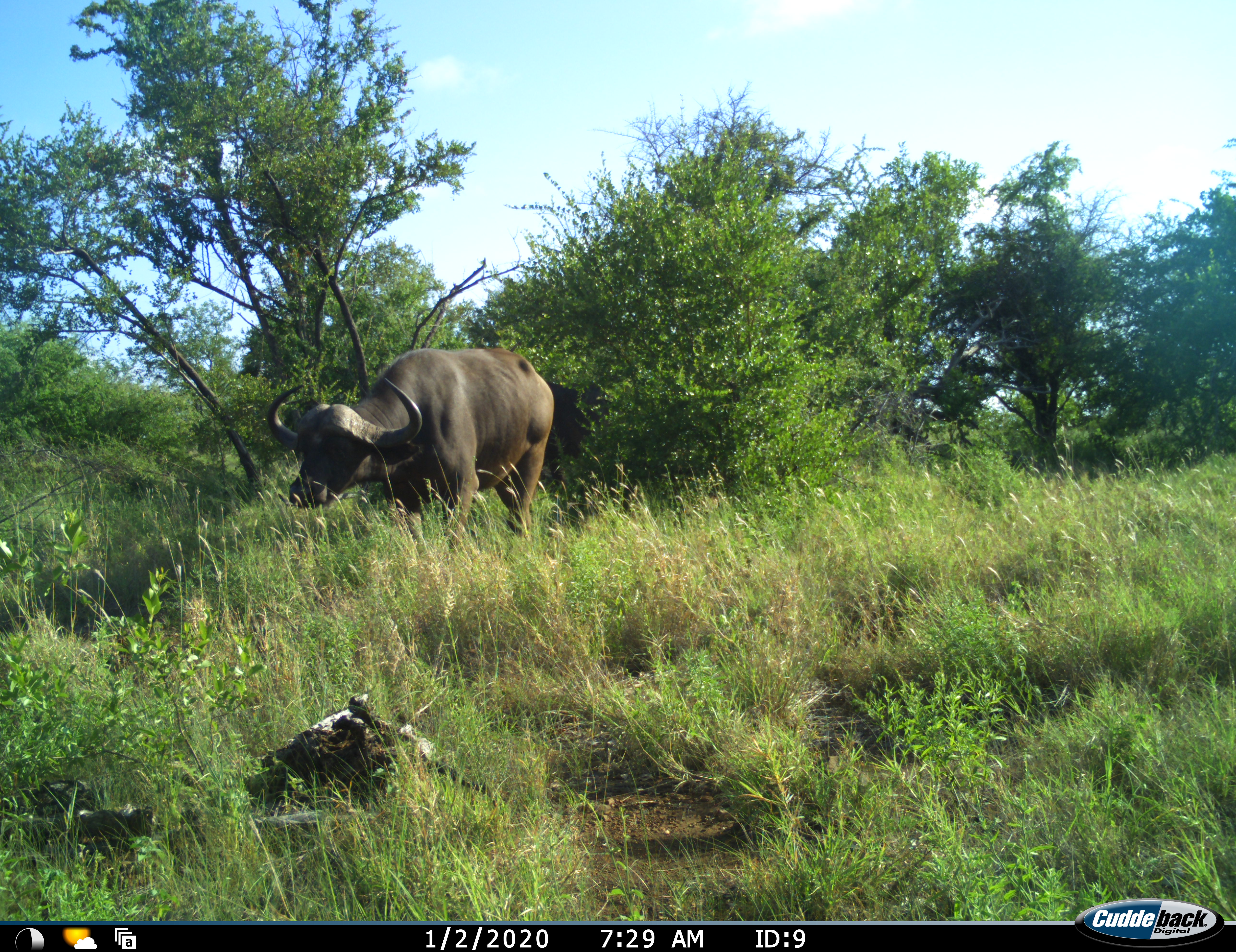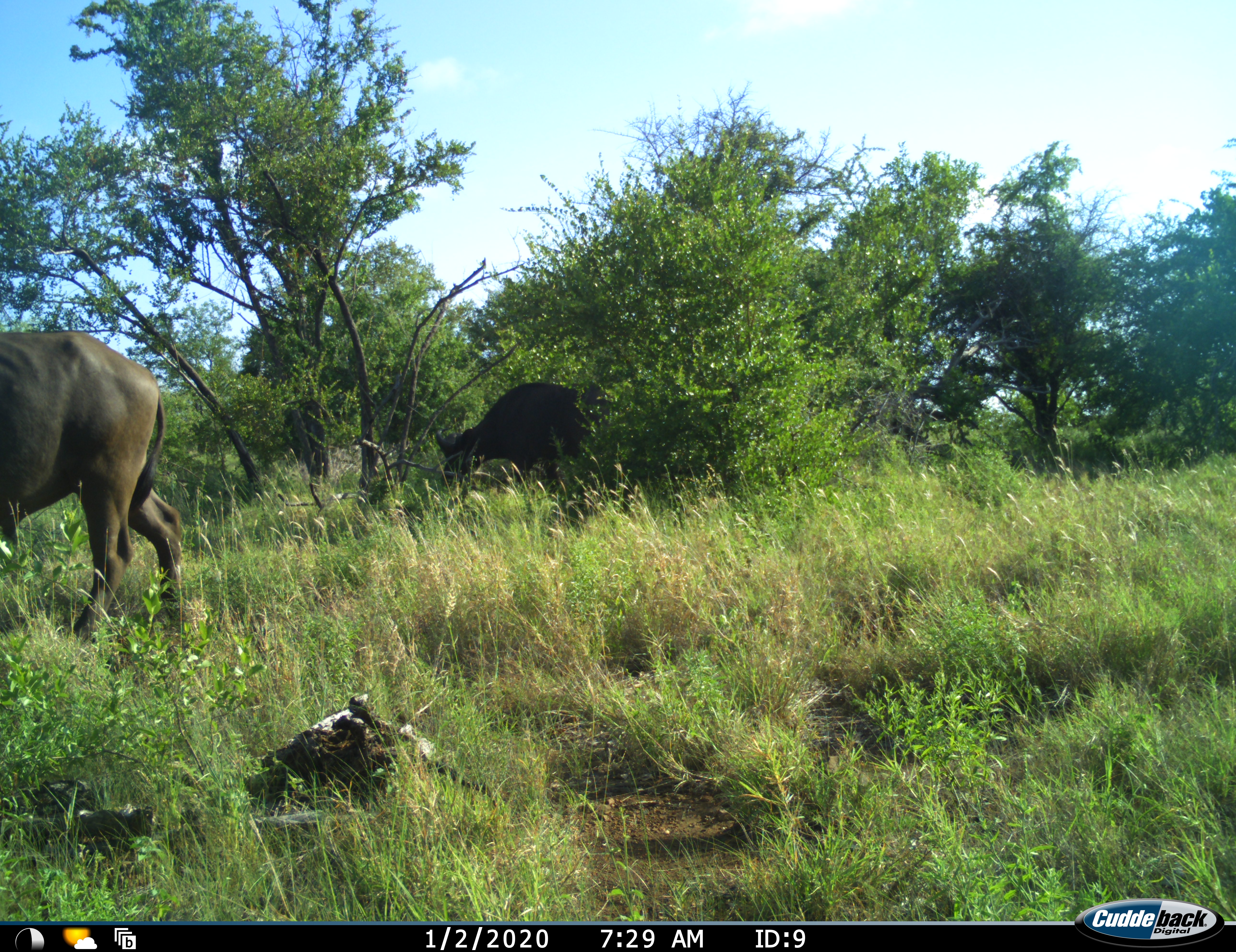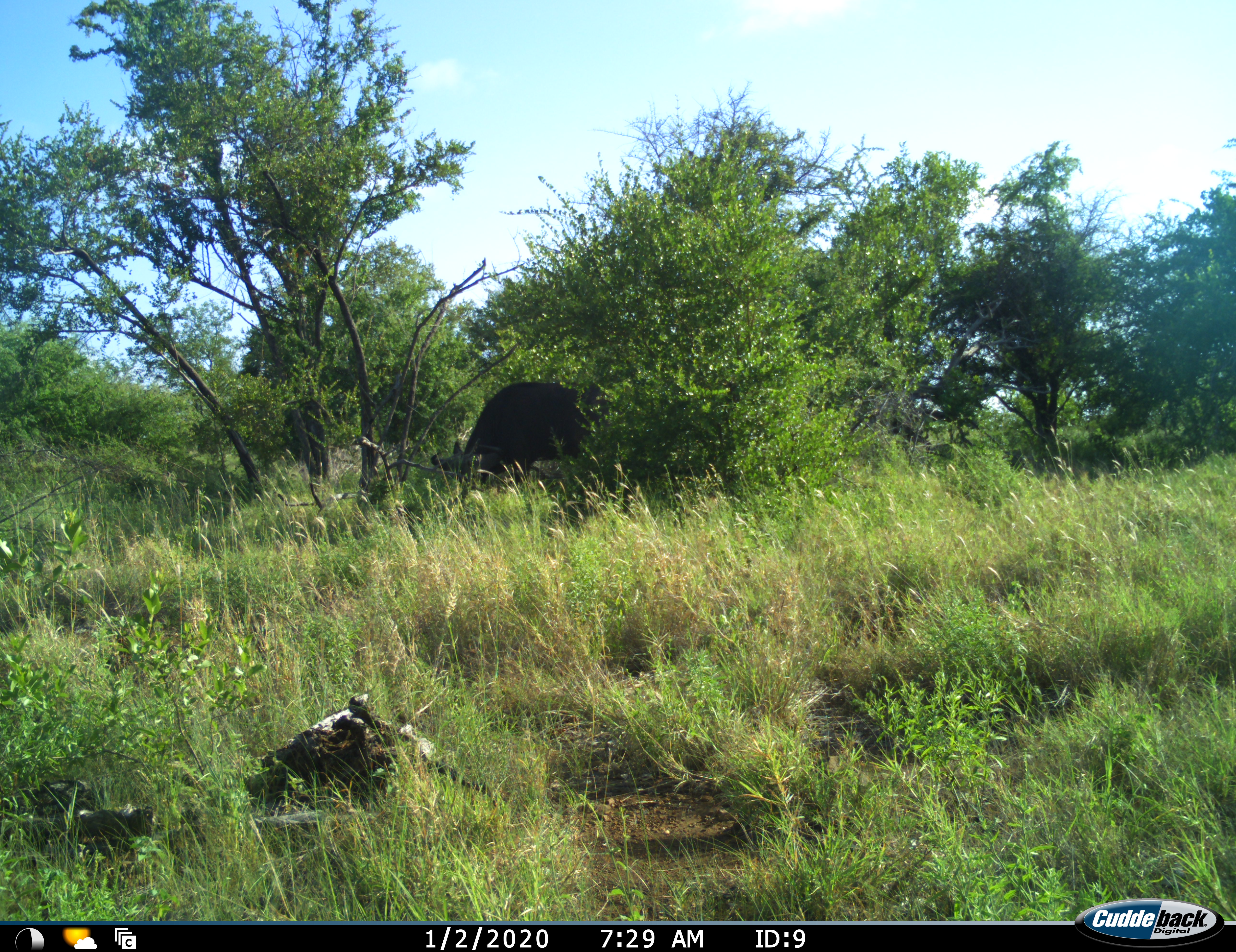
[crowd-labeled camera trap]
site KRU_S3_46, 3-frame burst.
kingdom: Animalia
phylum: Chordata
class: Mammalia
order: Artiodactyla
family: Bovidae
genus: Syncerus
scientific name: Syncerus caffer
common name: african buffalo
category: buffalo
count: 2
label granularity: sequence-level